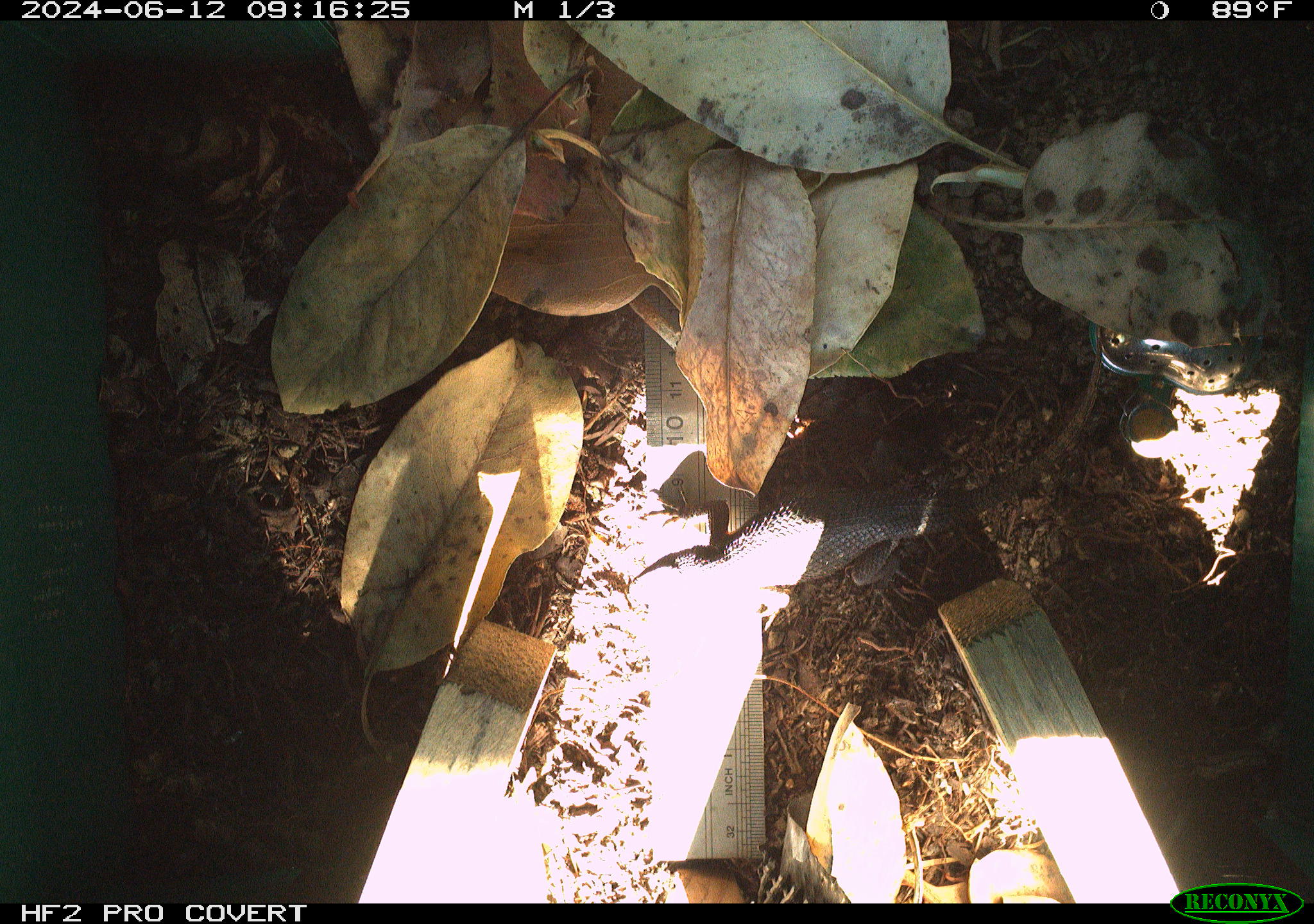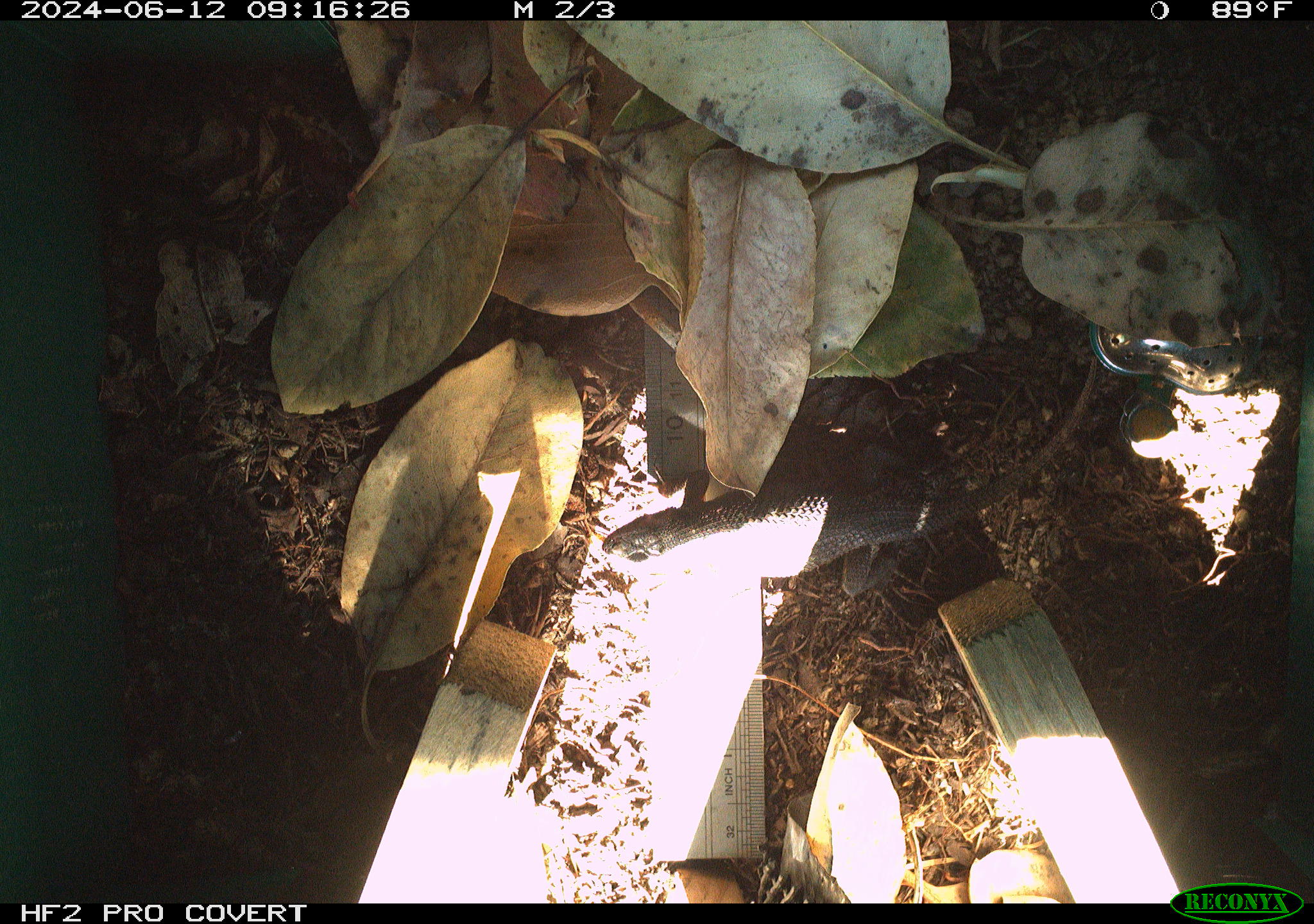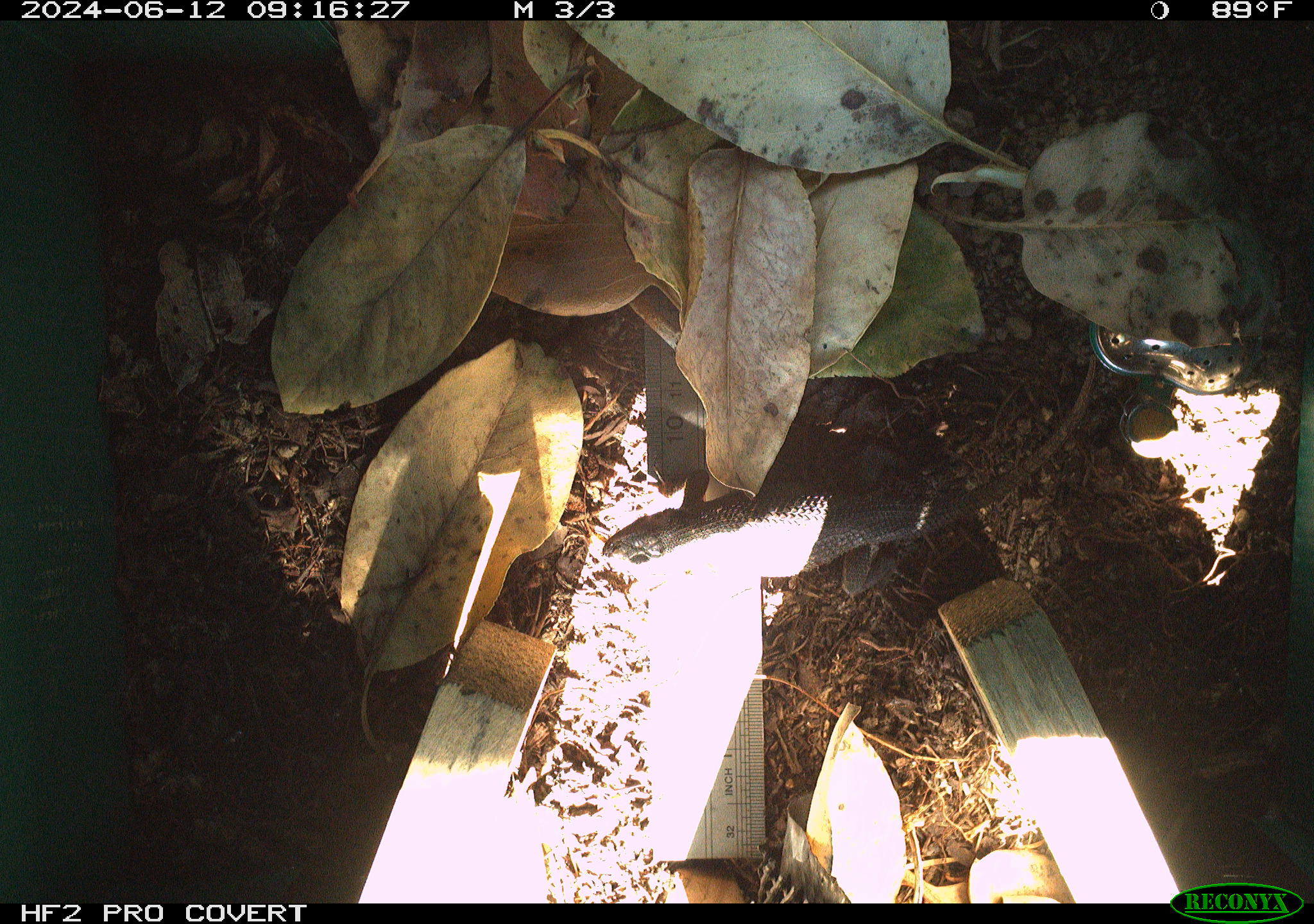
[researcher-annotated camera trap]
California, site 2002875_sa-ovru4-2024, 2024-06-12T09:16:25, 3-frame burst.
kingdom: Animalia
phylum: Chordata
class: Reptilia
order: Squamata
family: Phrynosomatidae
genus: Sceloporus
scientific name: Sceloporus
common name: spiny lizards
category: sceloporus species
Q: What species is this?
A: Sceloporus species (spiny lizards) (Sceloporus).